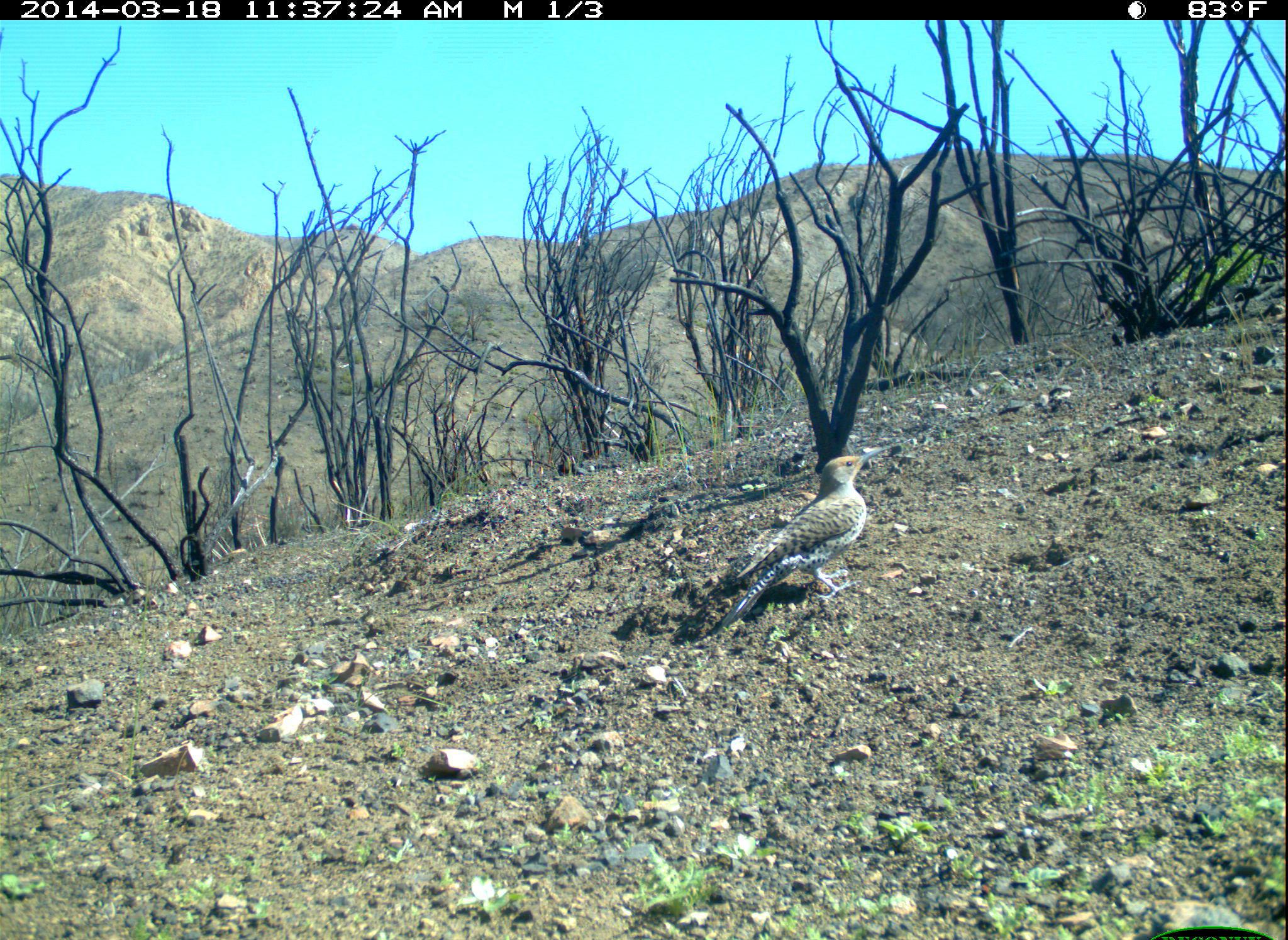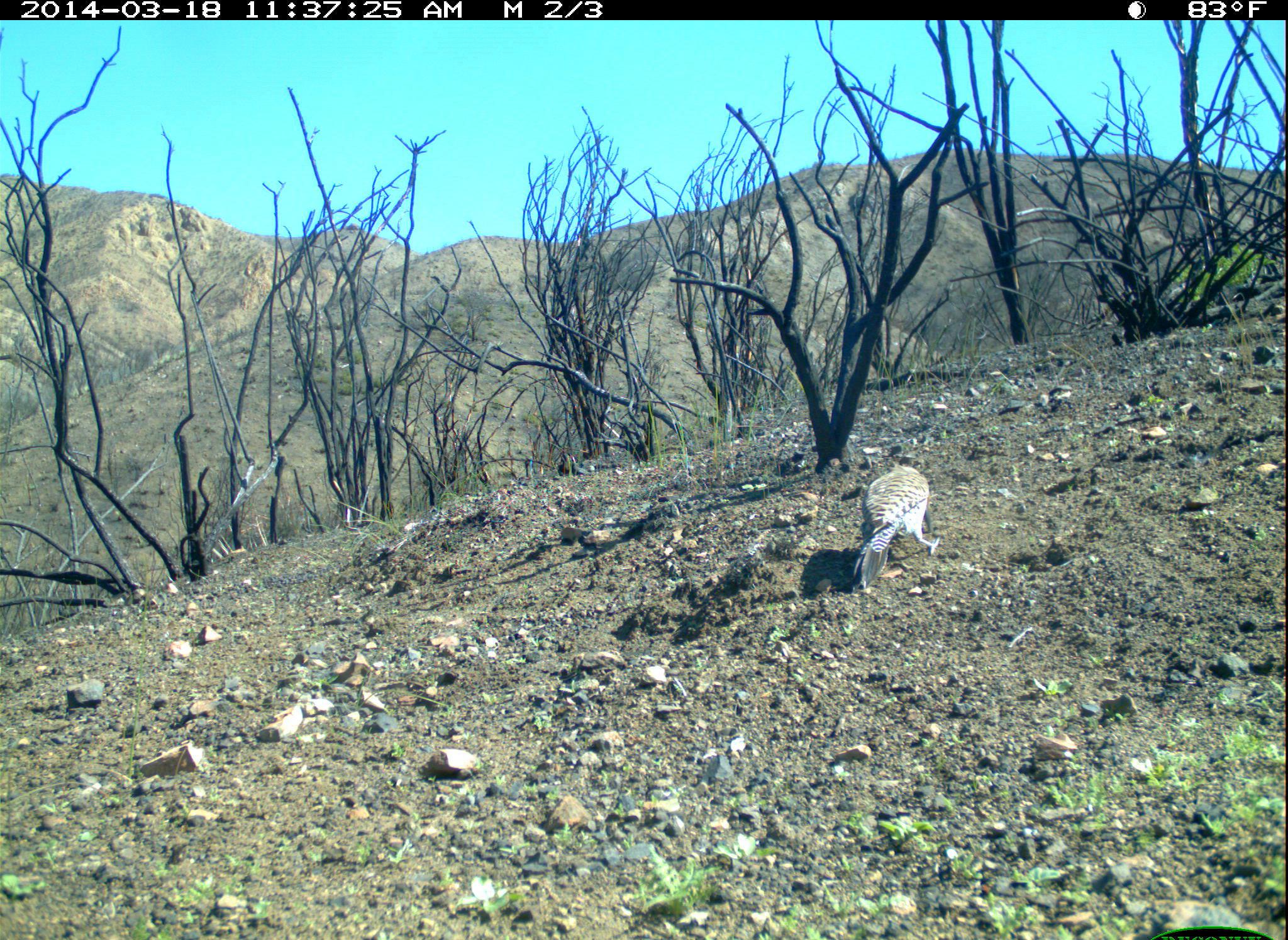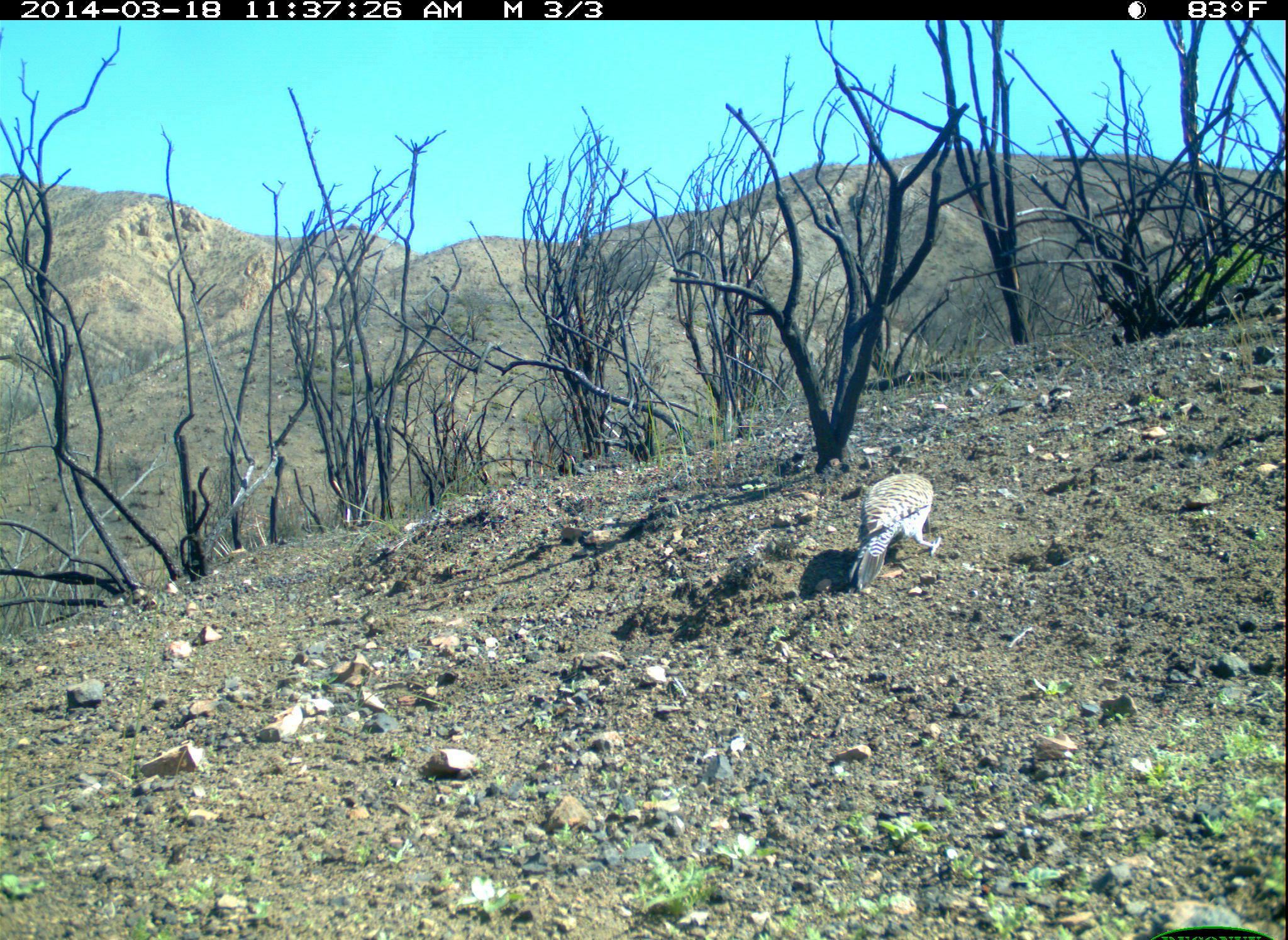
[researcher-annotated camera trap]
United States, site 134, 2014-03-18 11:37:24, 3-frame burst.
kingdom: Animalia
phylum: Chordata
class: Aves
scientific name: Aves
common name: bird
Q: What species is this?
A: Bird (Aves).